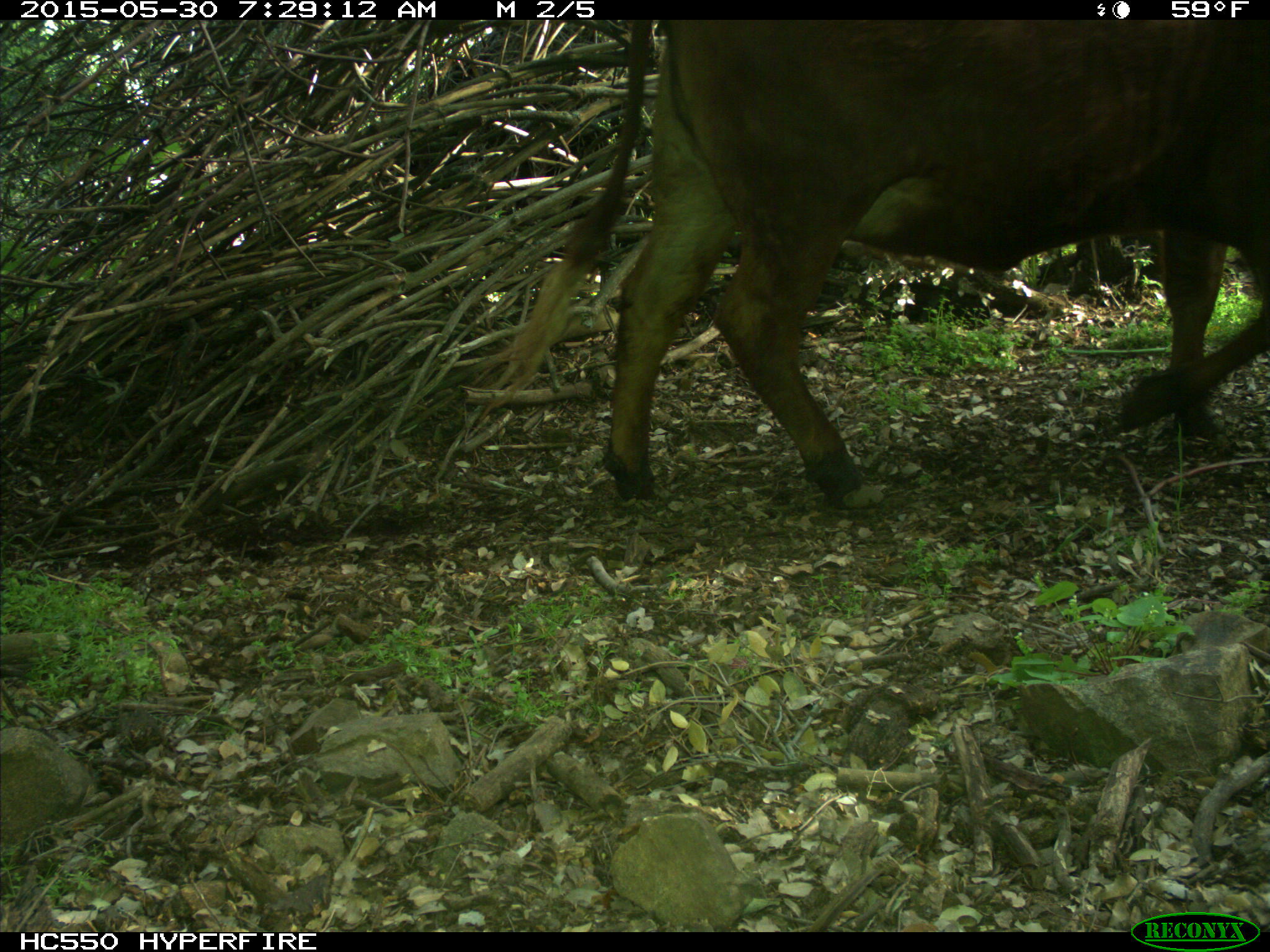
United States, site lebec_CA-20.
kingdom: Animalia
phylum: Chordata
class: Mammalia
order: Artiodactyla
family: Bovidae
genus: Bos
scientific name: Bos taurus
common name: domestic cow